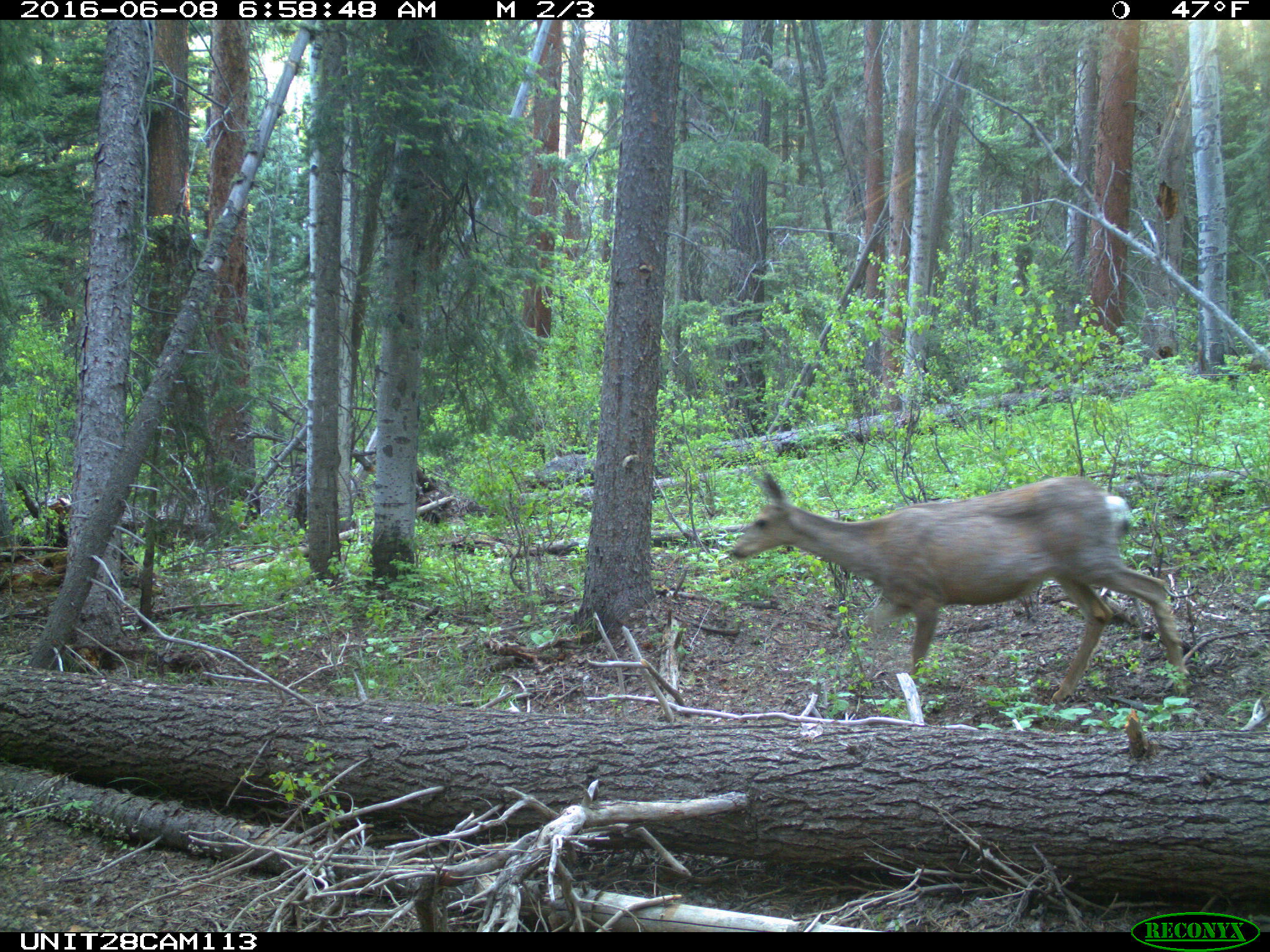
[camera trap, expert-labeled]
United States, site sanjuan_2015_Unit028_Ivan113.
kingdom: Animalia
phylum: Chordata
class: Mammalia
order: Artiodactyla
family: Cervidae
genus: Odocoileus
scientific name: Odocoileus hemionus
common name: mule deer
Odocoileus hemionus (mule deer).